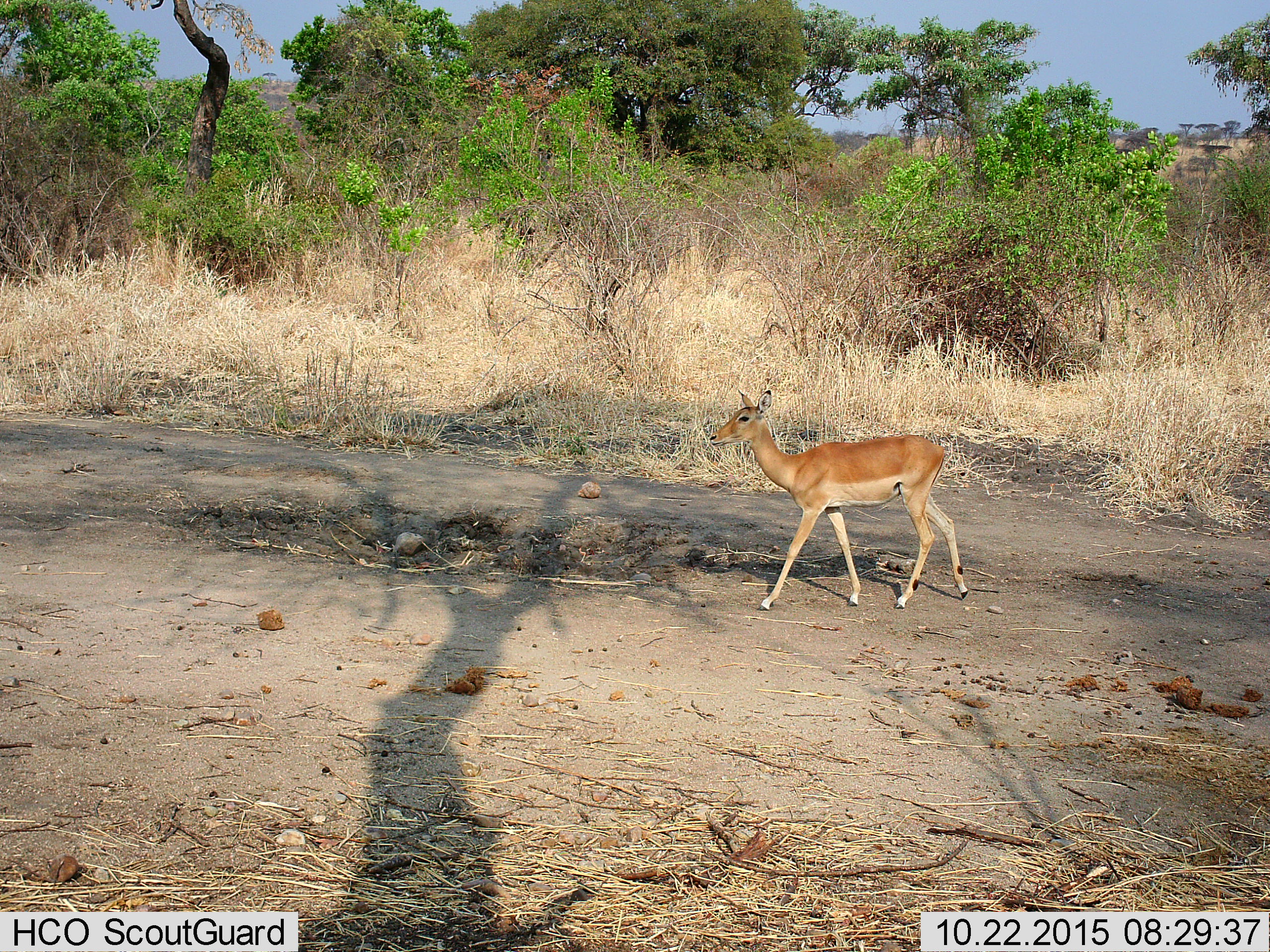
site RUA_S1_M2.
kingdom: Animalia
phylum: Chordata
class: Mammalia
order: Artiodactyla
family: Bovidae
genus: Aepyceros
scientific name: Aepyceros melampus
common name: impala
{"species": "impala (Aepyceros melampus)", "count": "1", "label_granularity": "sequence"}